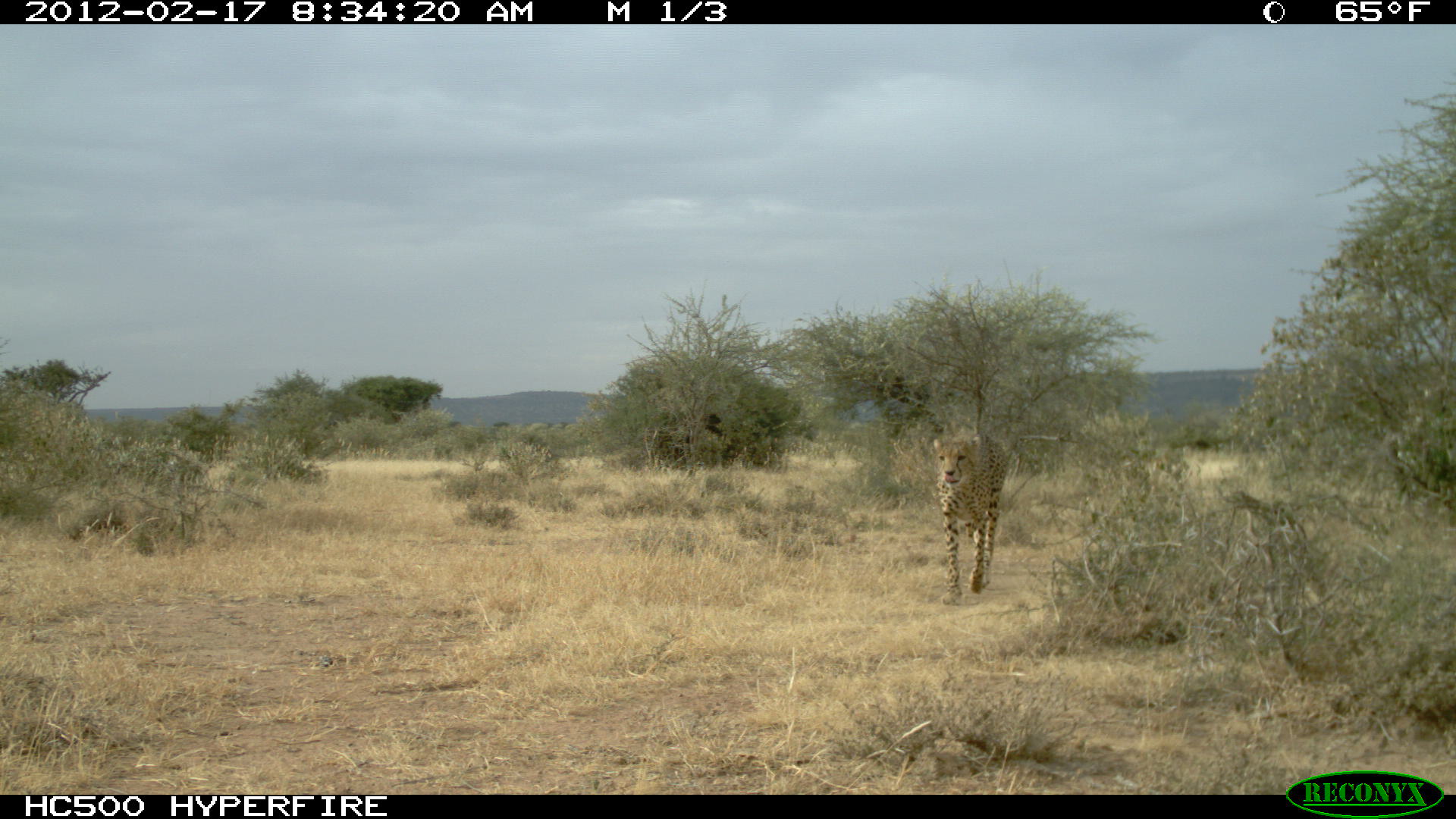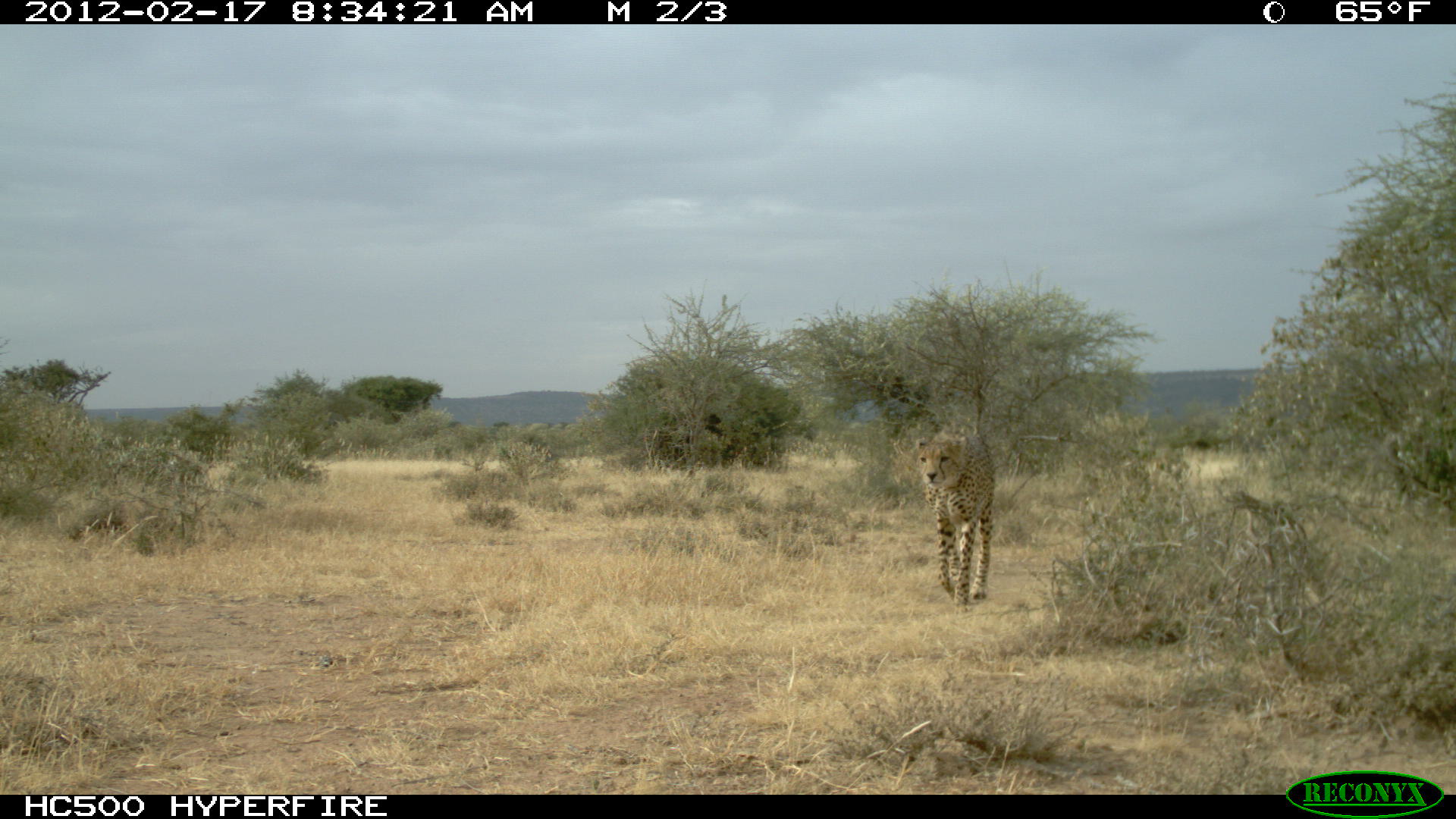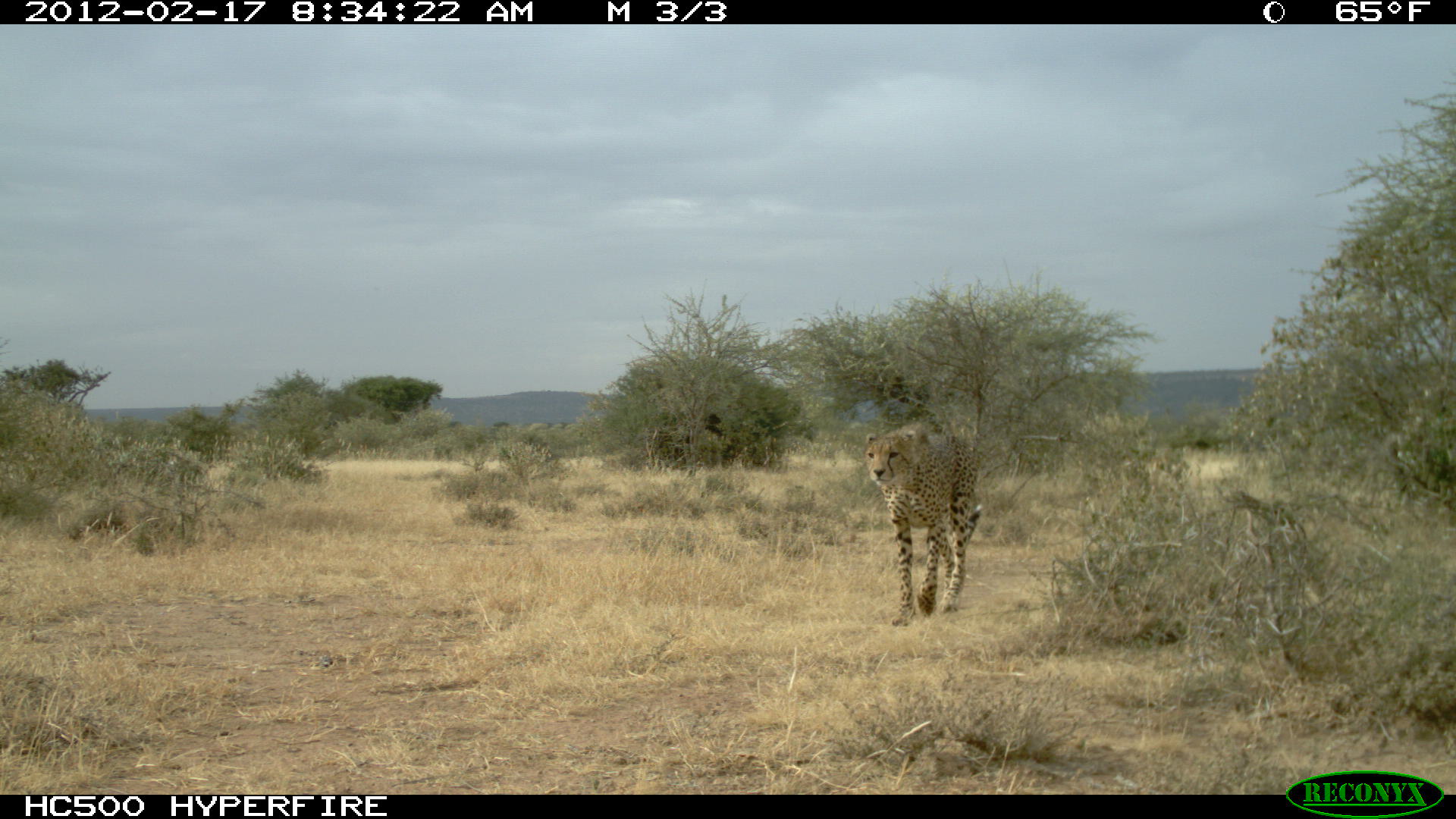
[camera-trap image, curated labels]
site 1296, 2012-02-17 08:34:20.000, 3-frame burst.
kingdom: Animalia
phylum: Chordata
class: Mammalia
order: Carnivora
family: Felidae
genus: Acinonyx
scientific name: Acinonyx jubatus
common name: cheetah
Acinonyx jubatus (cheetah), count 1.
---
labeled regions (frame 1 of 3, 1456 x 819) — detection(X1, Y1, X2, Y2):
acinonyx jubatus: detection(931, 433, 1011, 607)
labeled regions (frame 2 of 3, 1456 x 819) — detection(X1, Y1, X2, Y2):
acinonyx jubatus: detection(916, 420, 996, 615)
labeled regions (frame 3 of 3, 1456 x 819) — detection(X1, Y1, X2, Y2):
acinonyx jubatus: detection(865, 420, 982, 628)